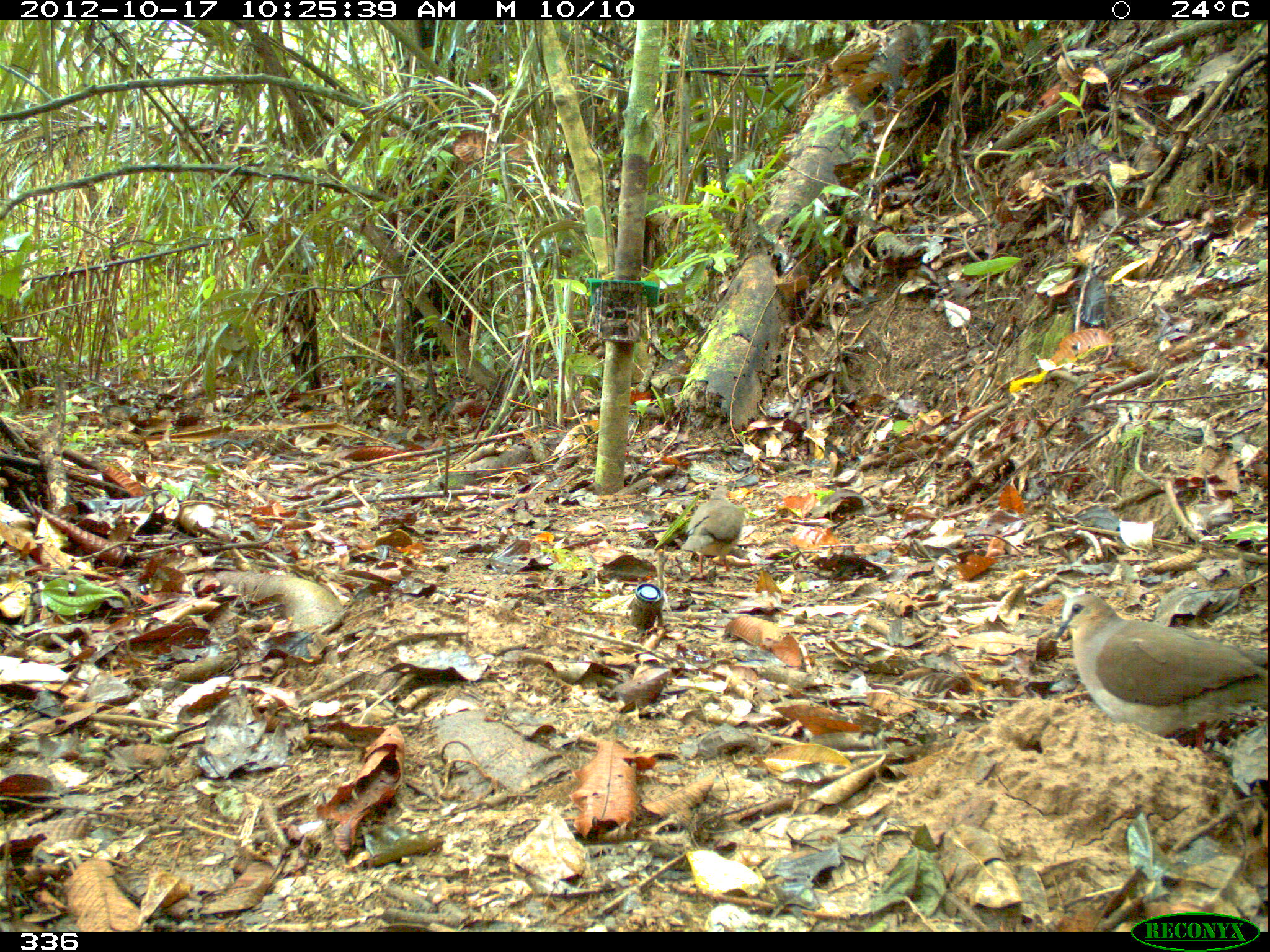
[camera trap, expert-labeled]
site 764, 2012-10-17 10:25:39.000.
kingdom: Animalia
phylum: Chordata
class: Aves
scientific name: Aves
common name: bird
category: unknown bird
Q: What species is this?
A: Unknown bird (bird) (Aves).